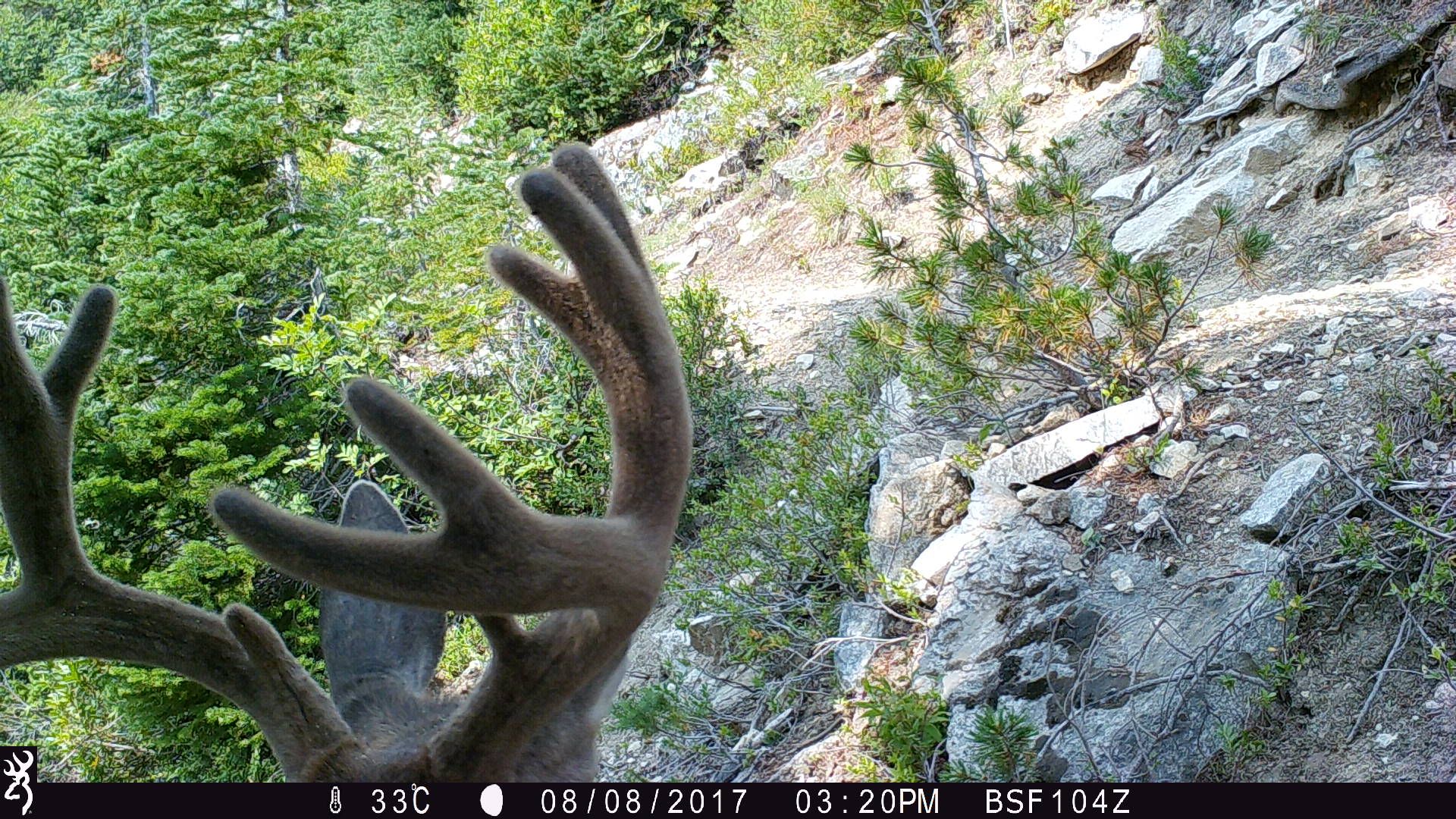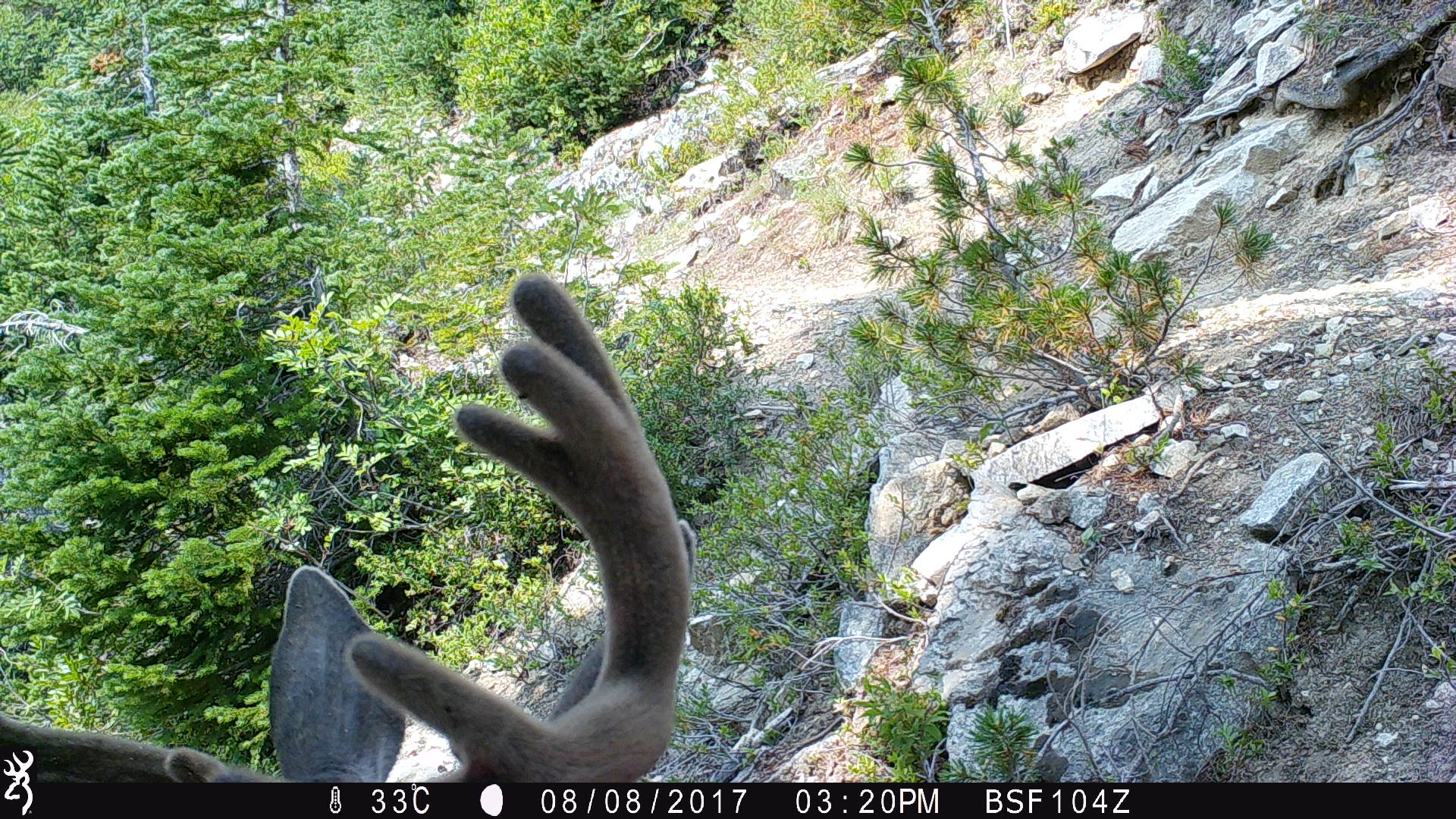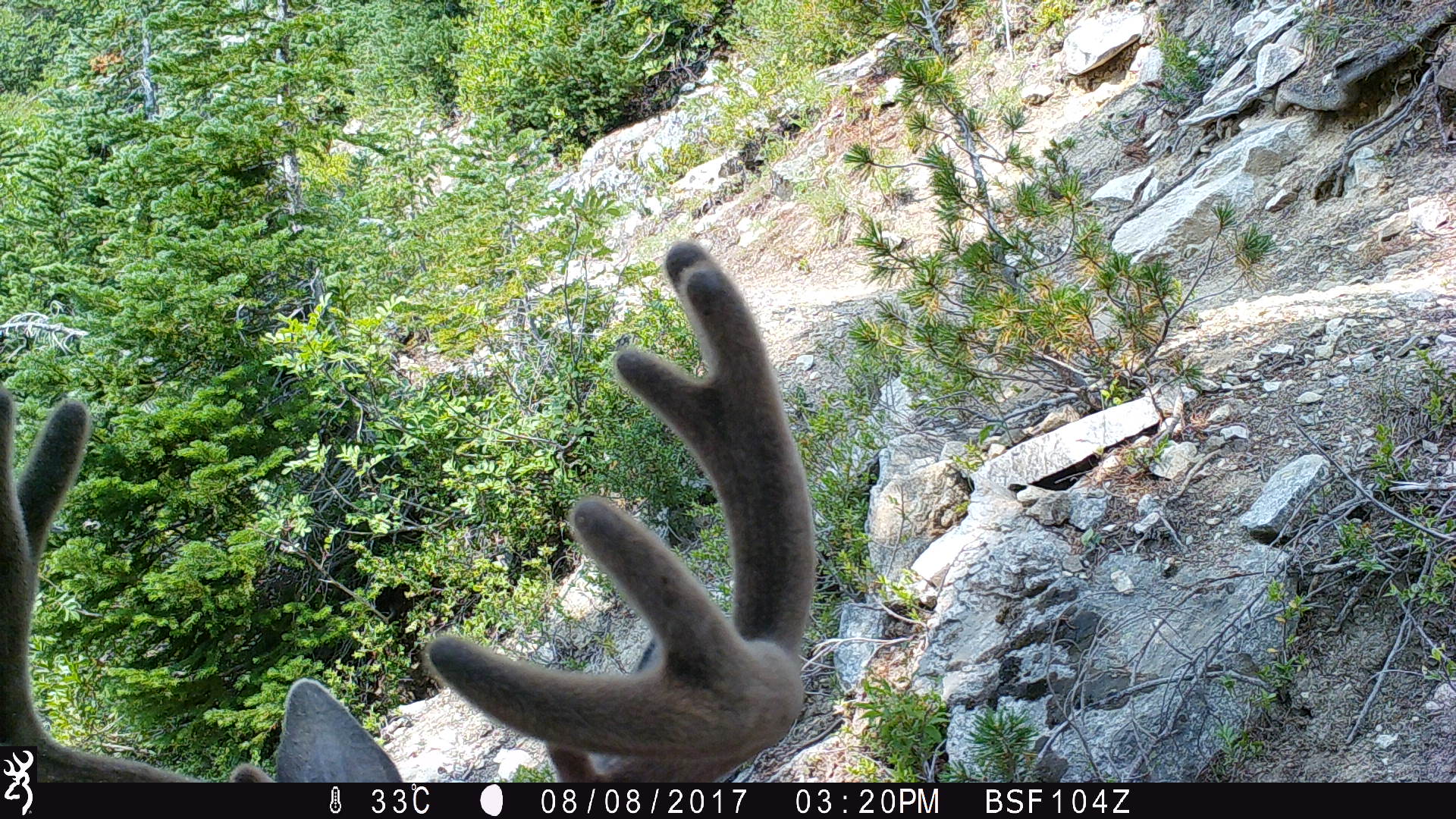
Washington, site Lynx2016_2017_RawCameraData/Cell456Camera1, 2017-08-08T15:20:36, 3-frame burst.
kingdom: Animalia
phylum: Chordata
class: Mammalia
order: Artiodactyla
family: Cervidae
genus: Odocoileus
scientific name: Odocoileus hemionus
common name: mule deer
Odocoileus hemionus (mule deer). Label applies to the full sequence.